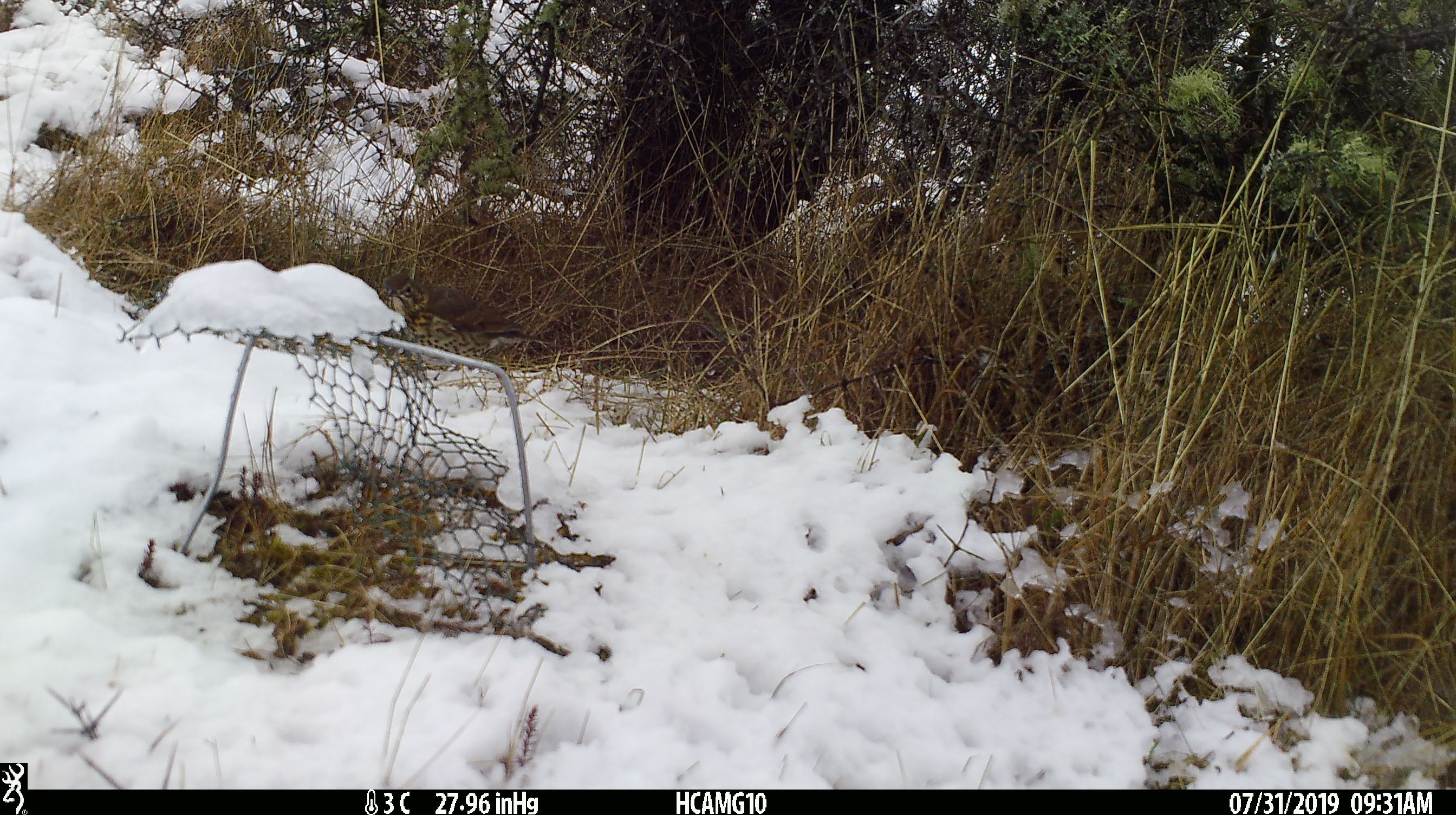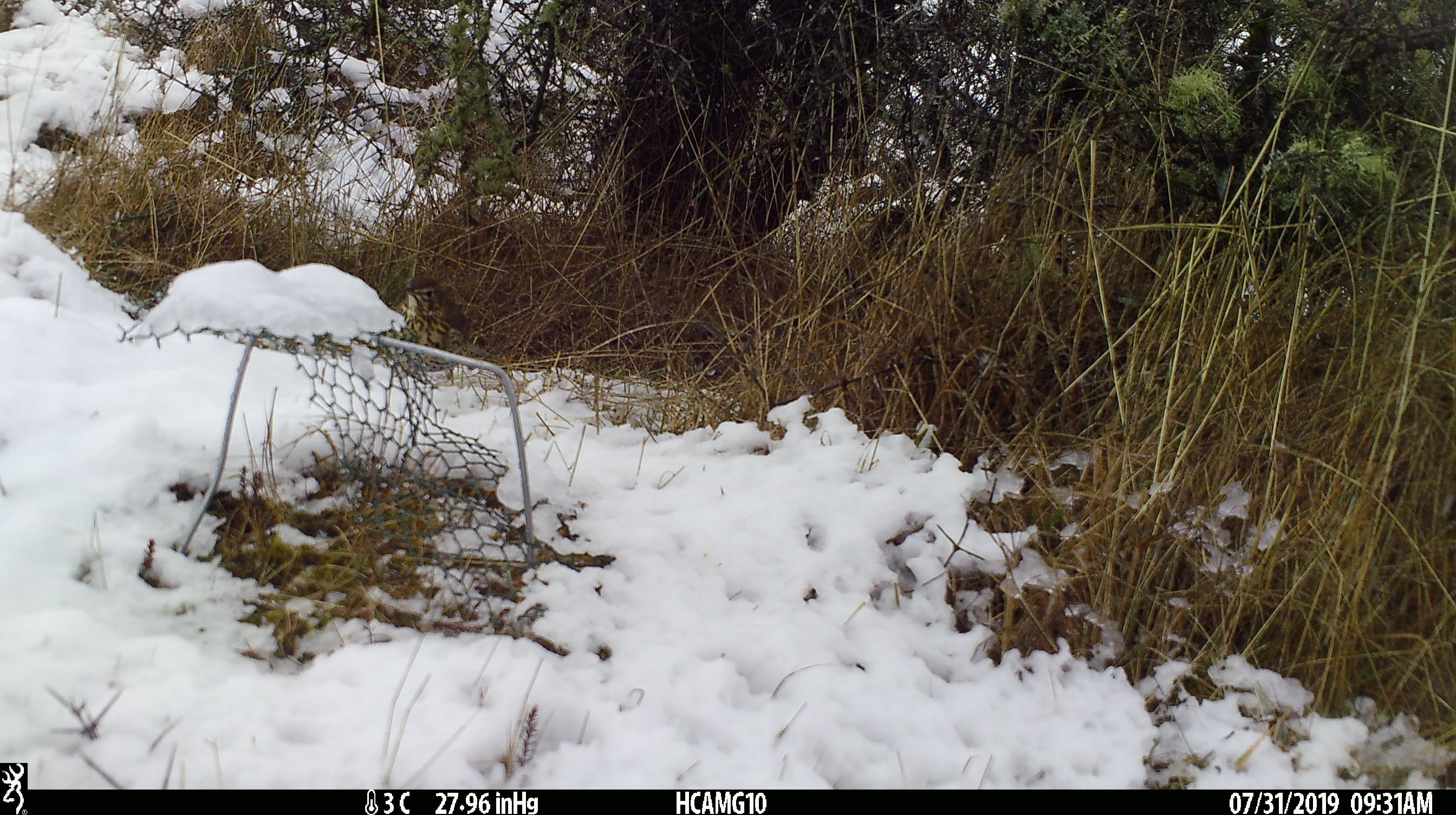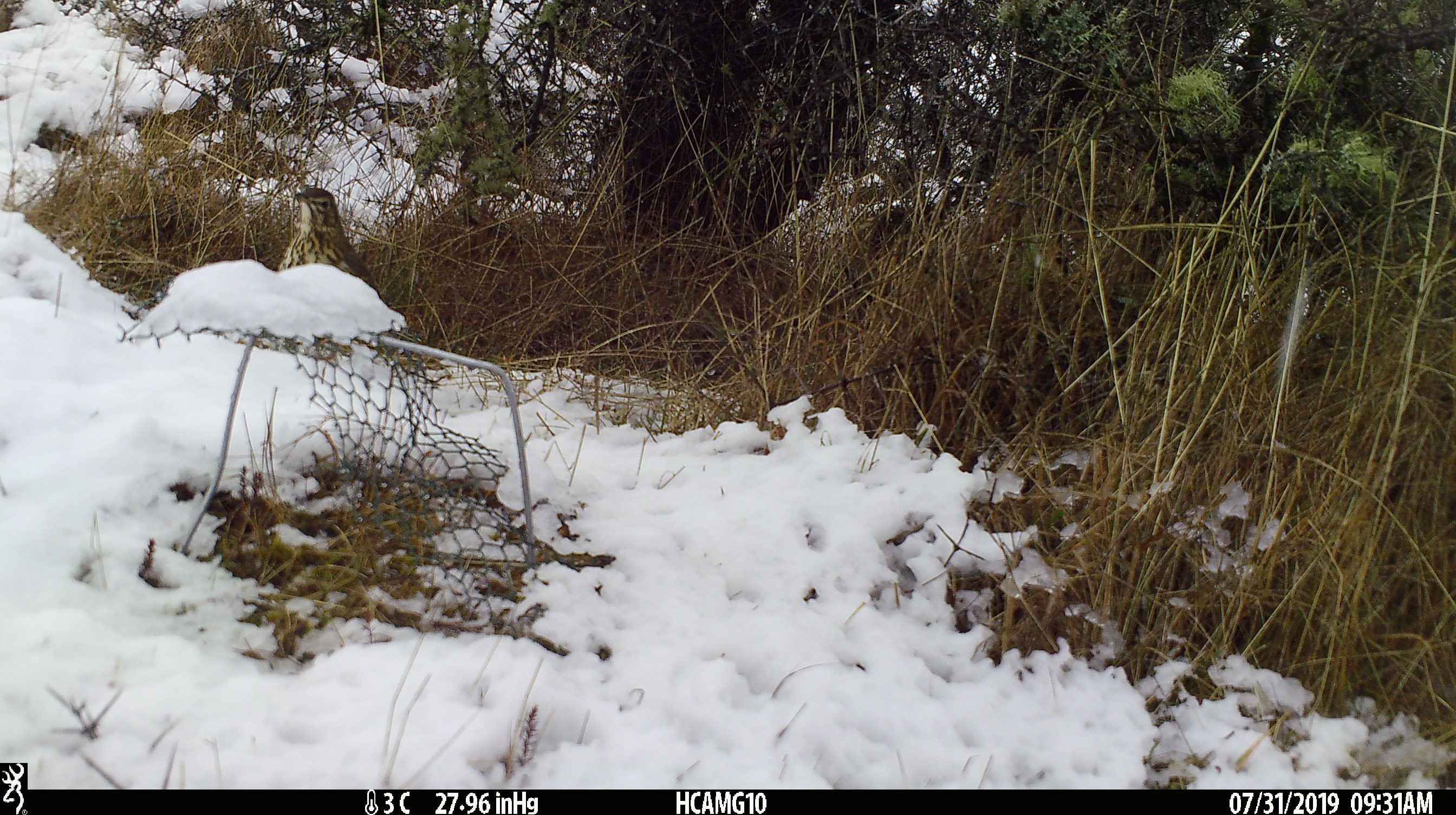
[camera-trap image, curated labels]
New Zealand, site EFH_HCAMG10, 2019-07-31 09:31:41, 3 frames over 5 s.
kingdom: Animalia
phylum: Chordata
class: Aves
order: Passeriformes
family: Turdidae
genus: Turdus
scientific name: Turdus philomelos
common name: song thrush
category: thrush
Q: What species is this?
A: Thrush (song thrush) (Turdus philomelos).